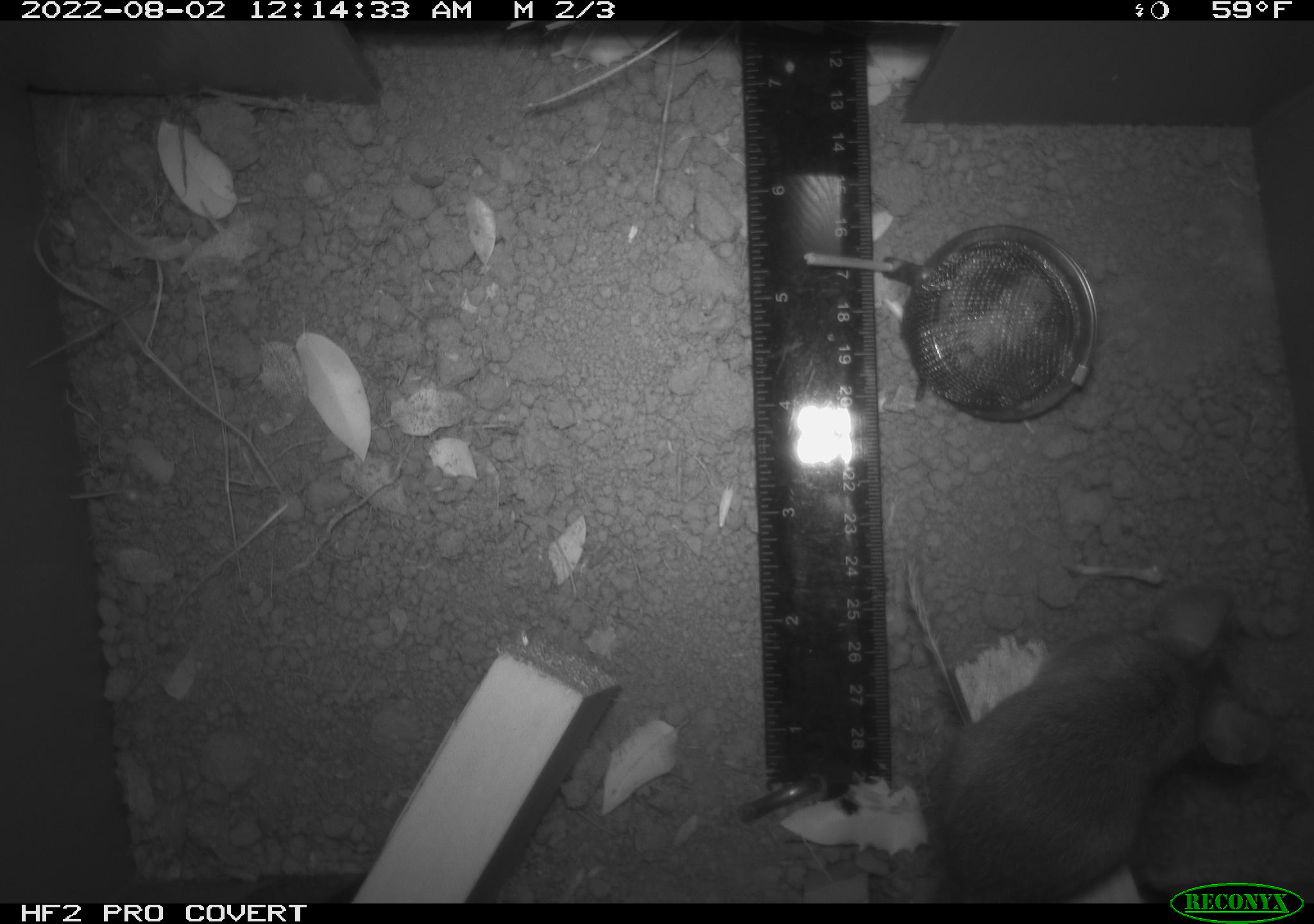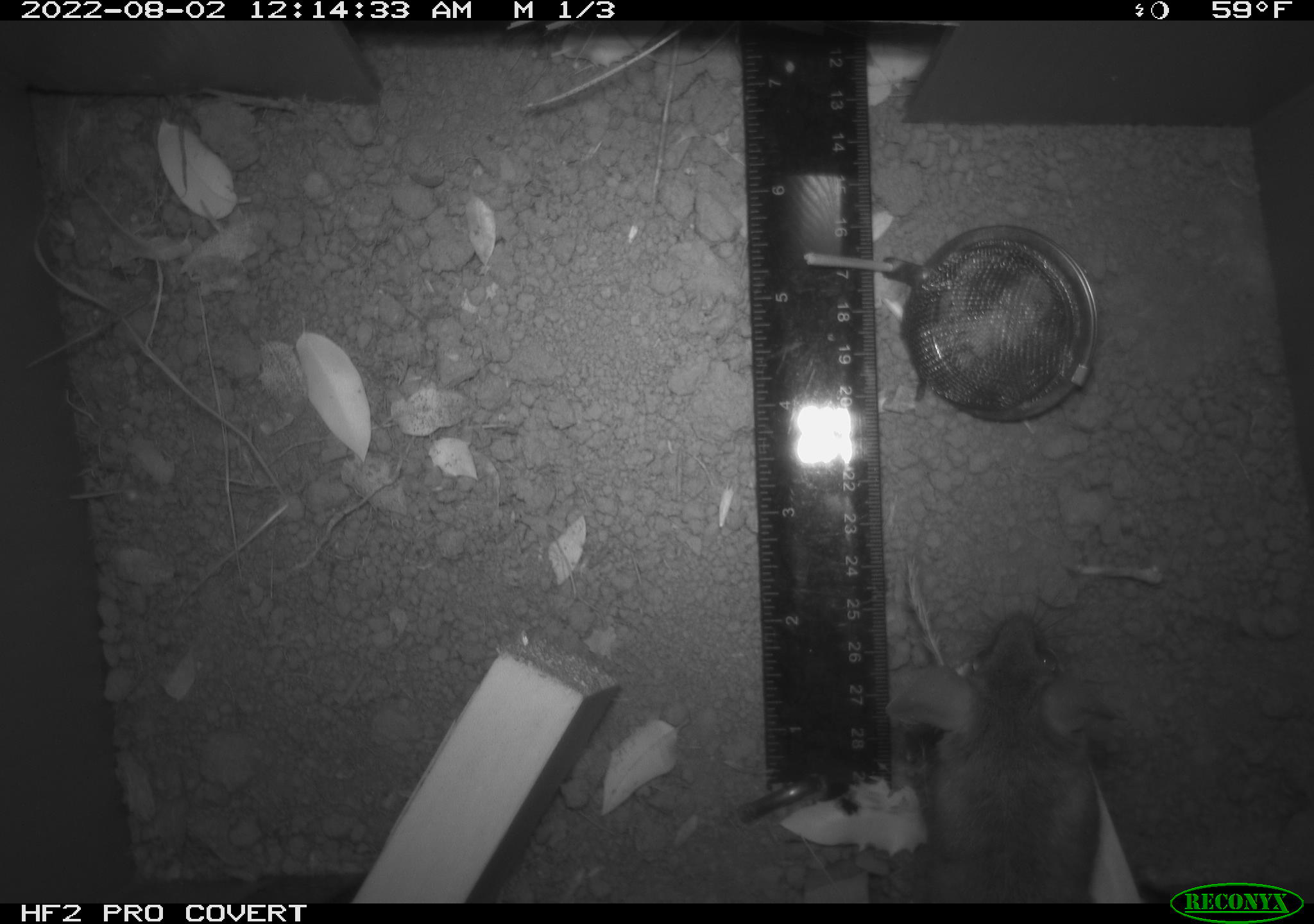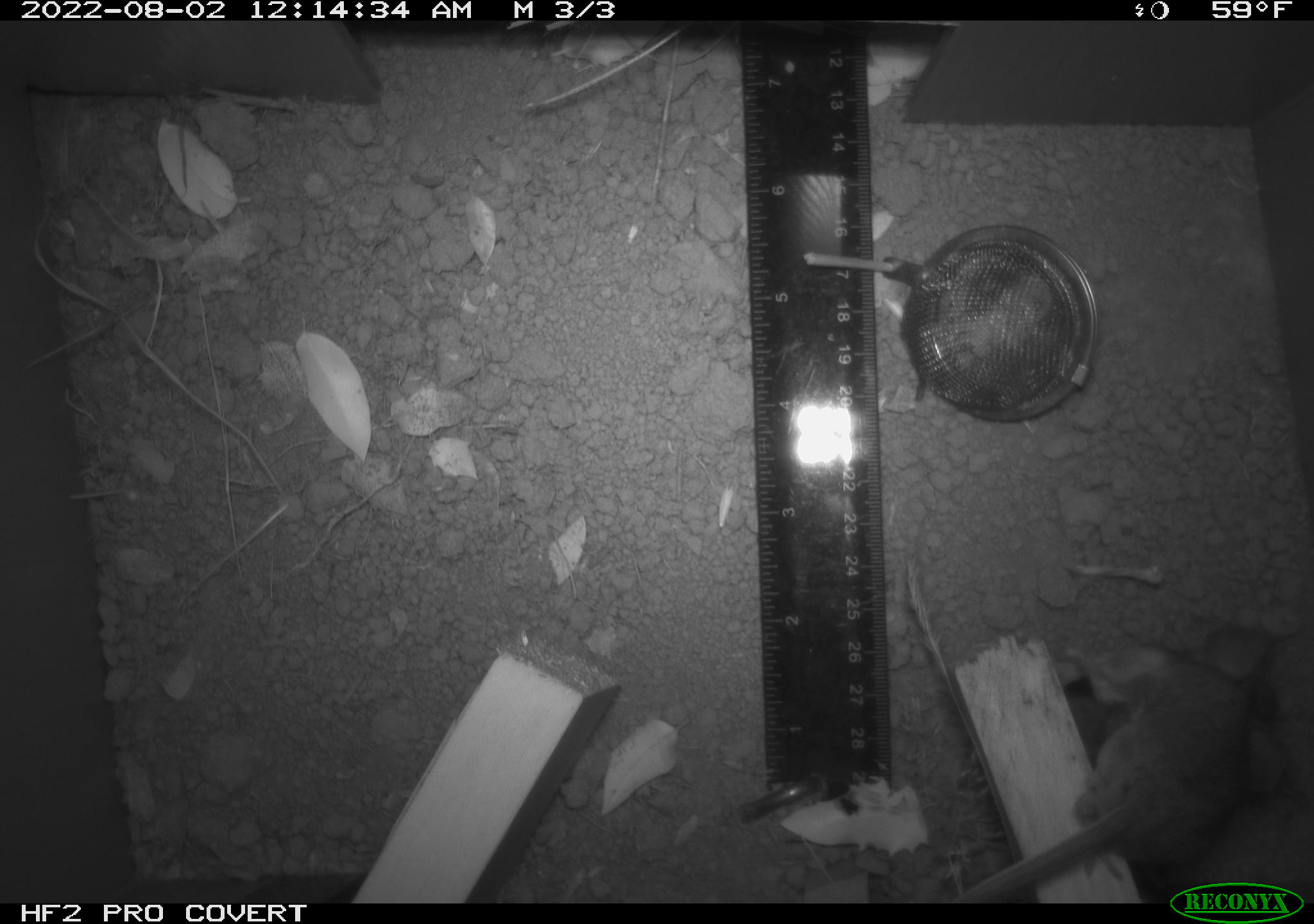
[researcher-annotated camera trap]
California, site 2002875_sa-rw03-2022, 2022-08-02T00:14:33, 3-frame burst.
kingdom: Animalia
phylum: Chordata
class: Mammalia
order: Rodentia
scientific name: Rodentia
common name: mouse species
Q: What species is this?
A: Mouse species (Rodentia).